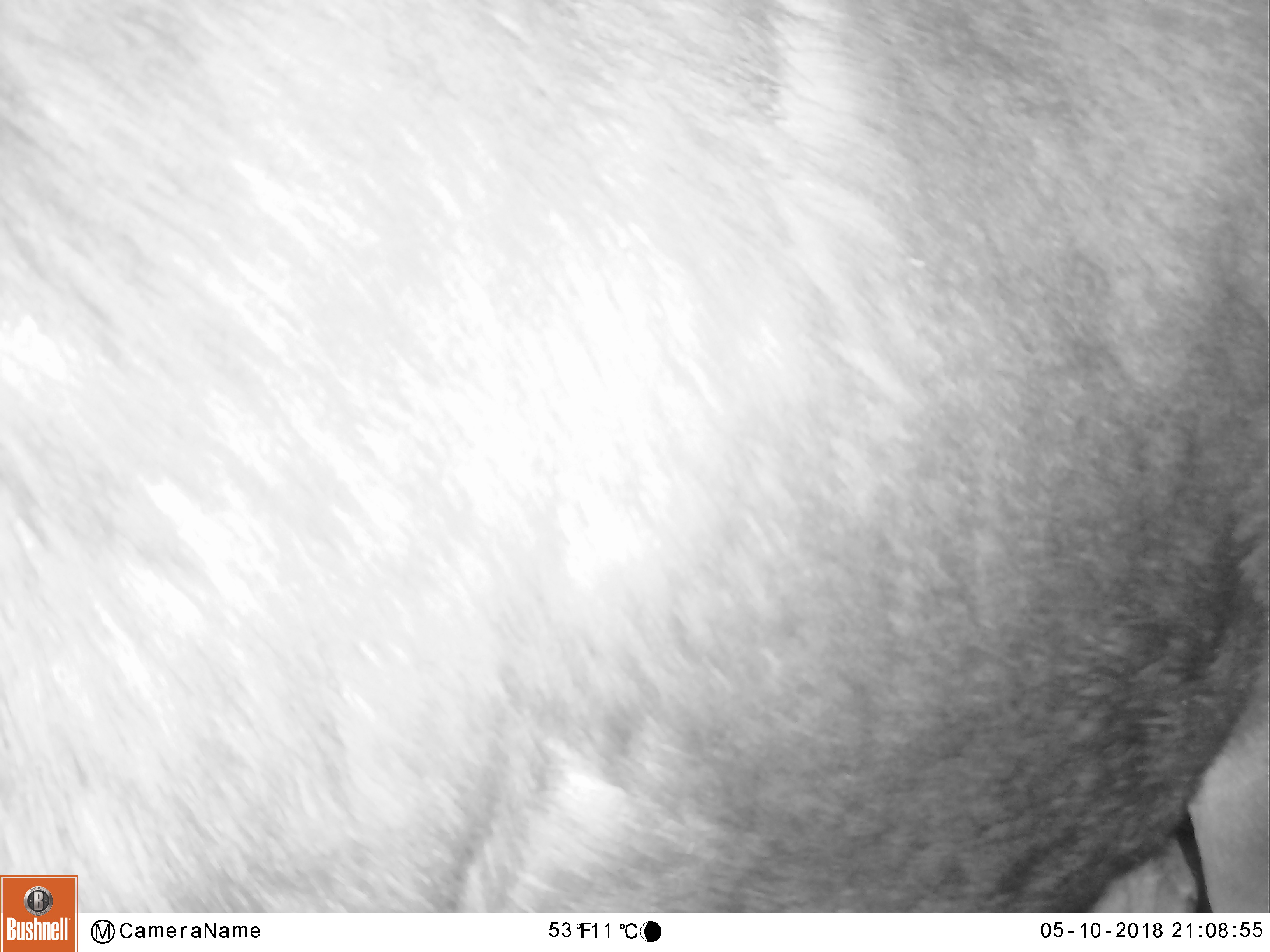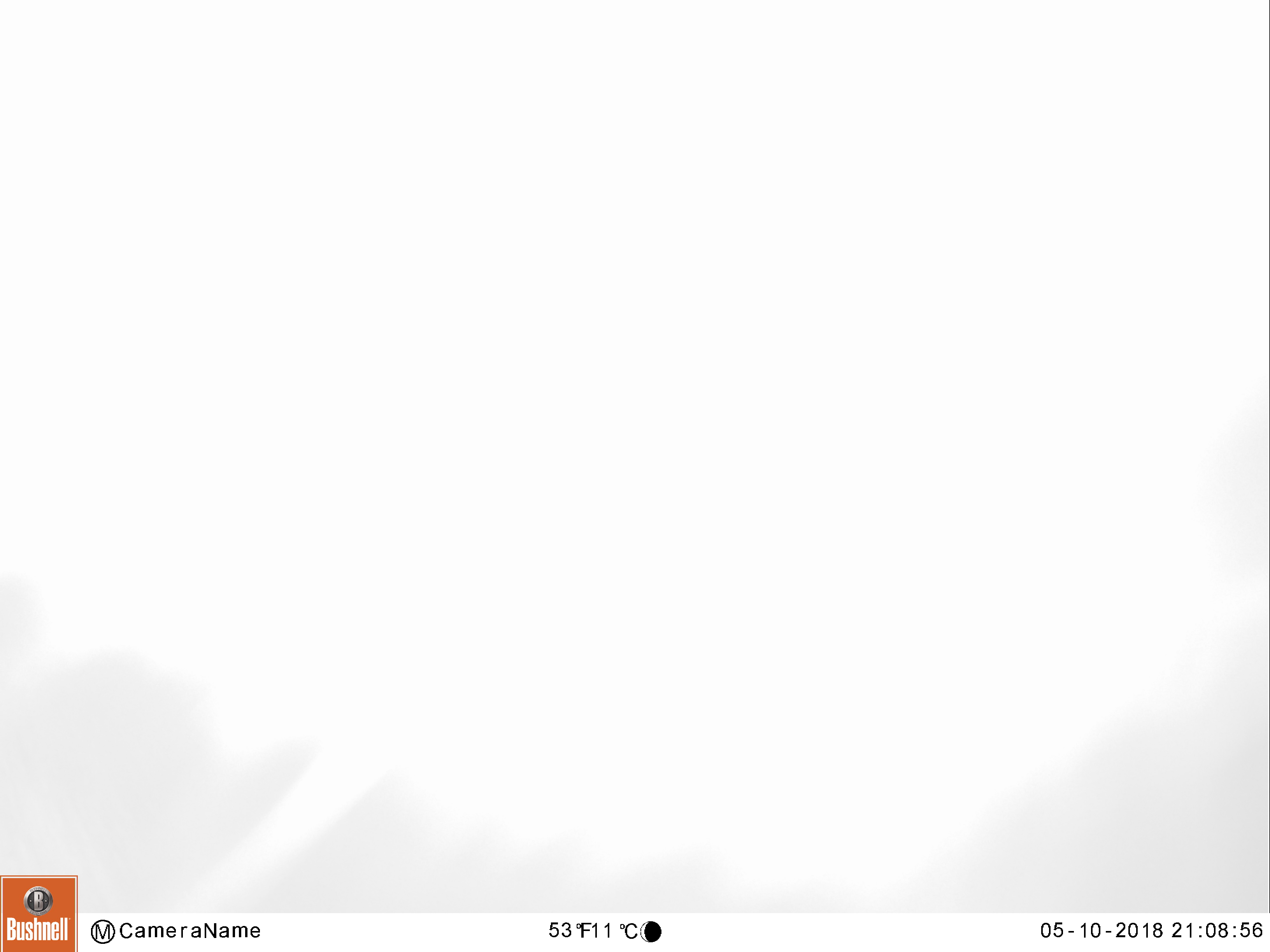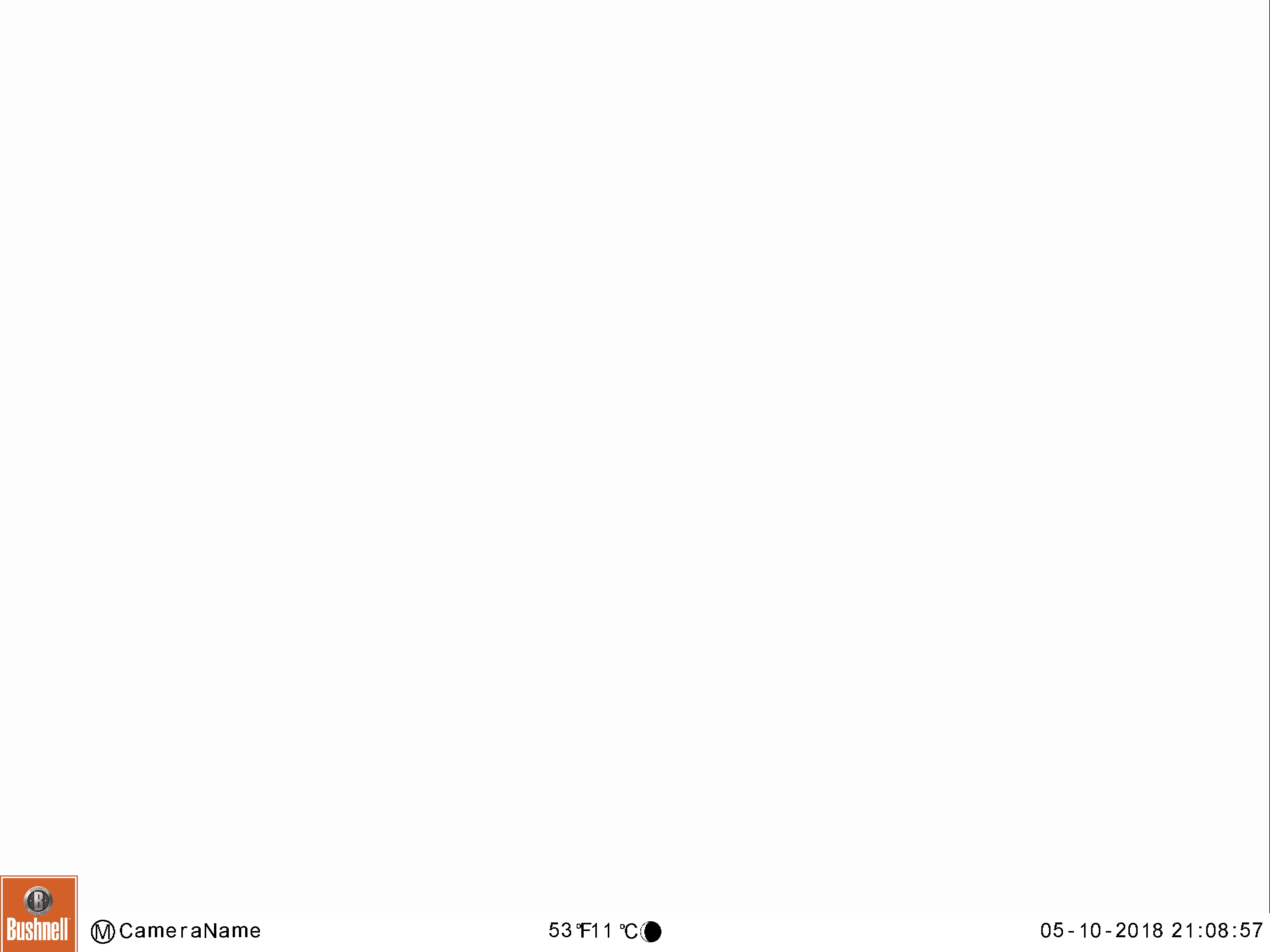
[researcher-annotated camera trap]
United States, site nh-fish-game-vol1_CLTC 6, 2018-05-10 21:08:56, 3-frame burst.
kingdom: Animalia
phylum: Chordata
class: Mammalia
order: Artiodactyla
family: Cervidae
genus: Alces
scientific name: Alces alces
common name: moose